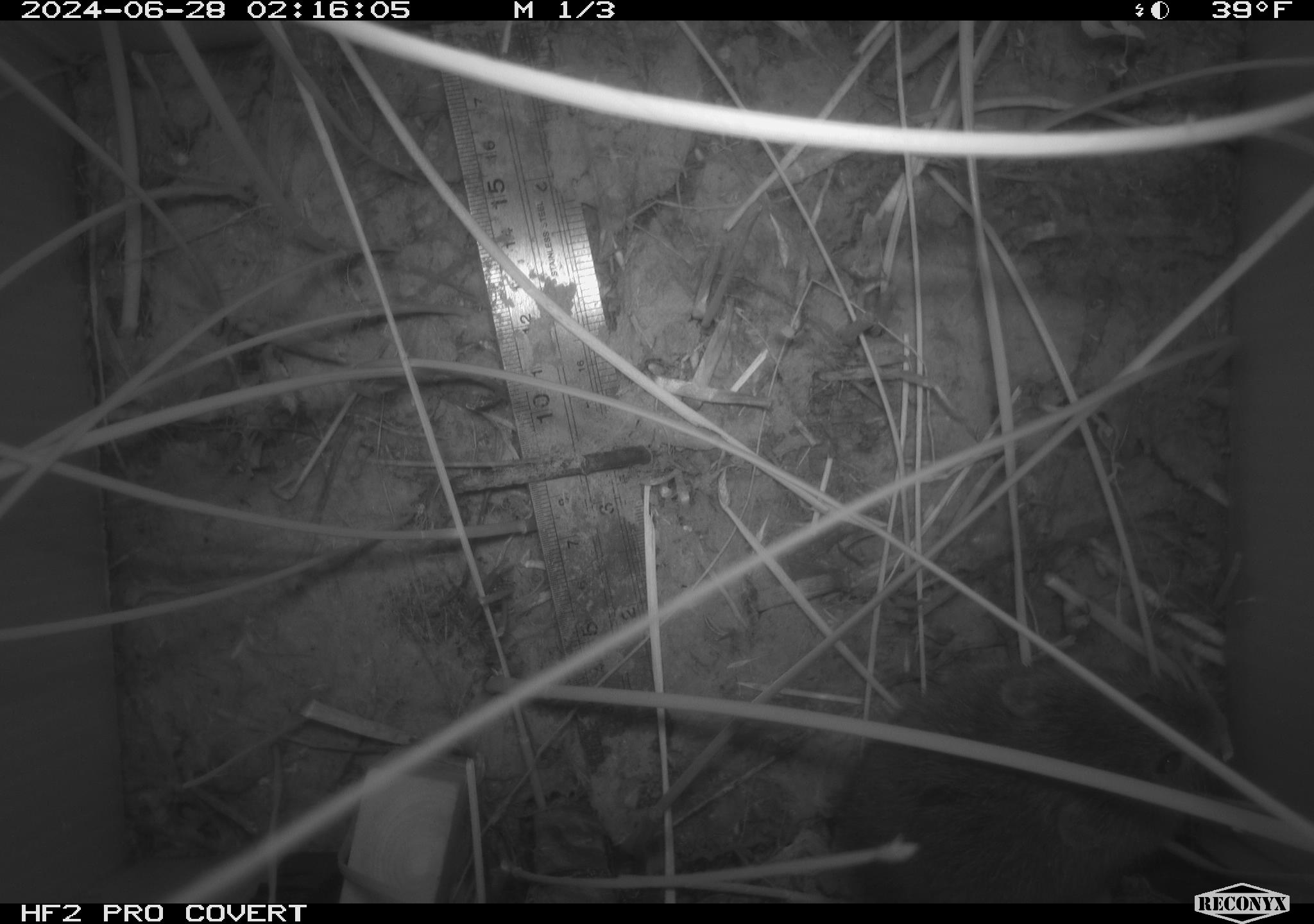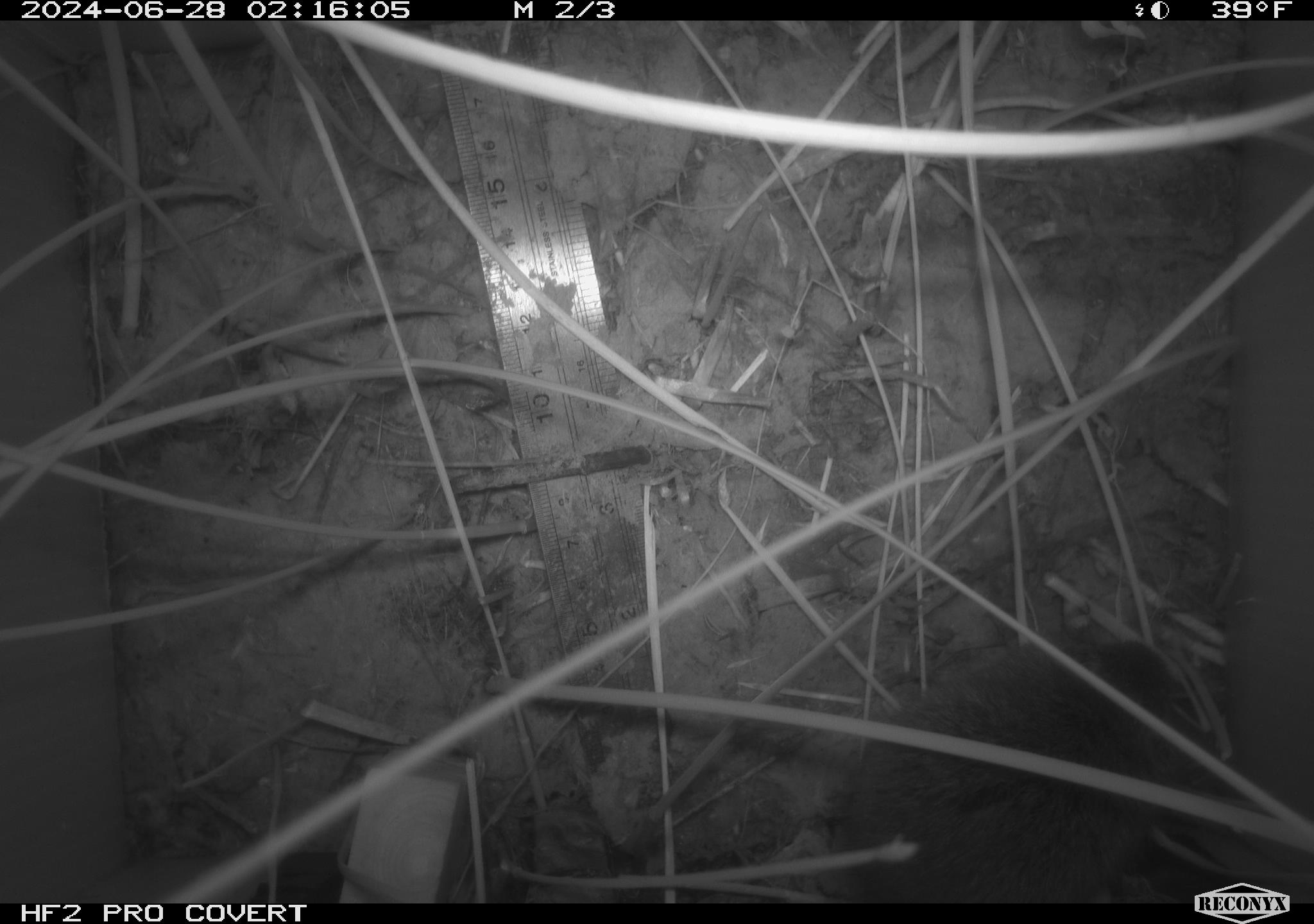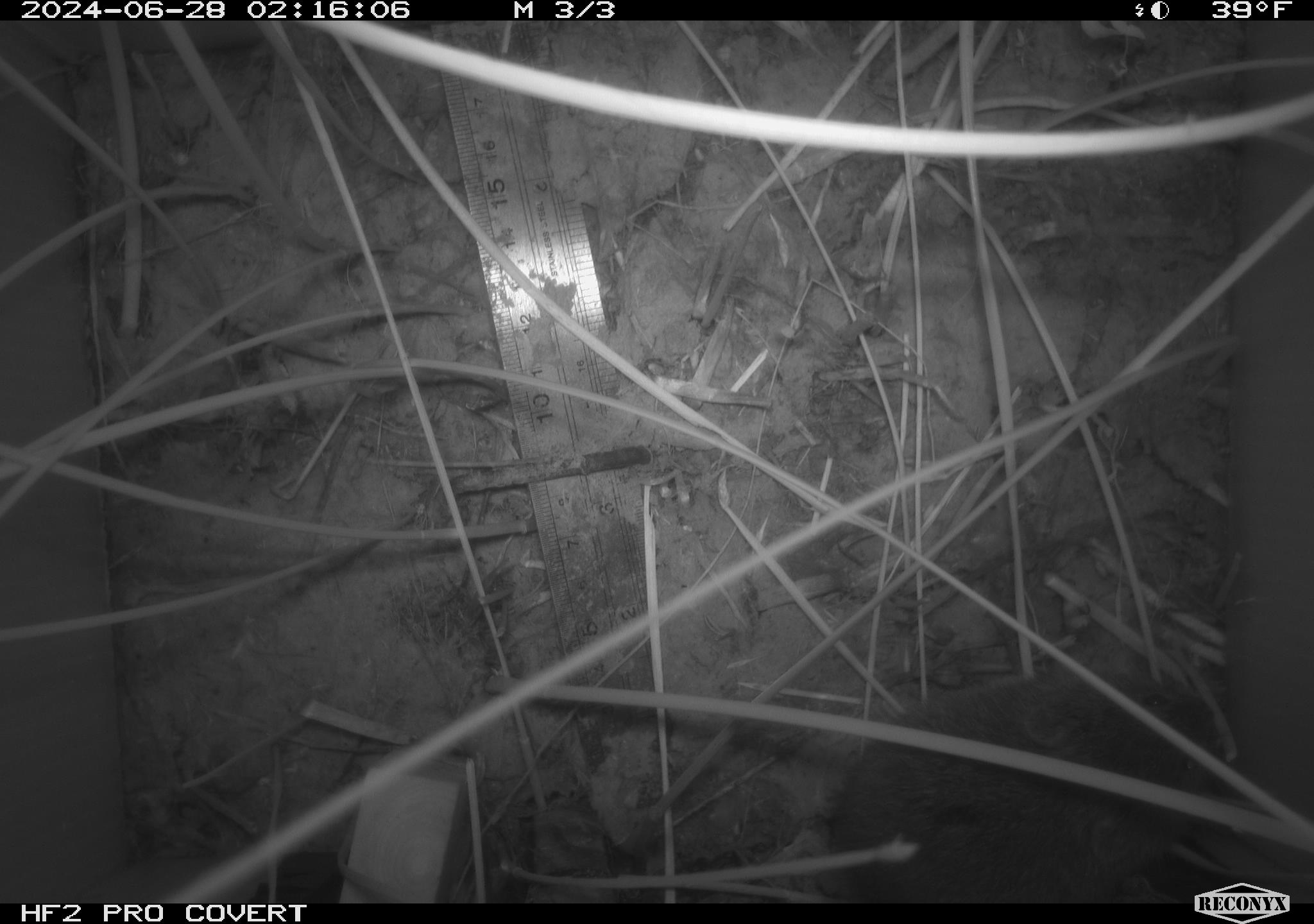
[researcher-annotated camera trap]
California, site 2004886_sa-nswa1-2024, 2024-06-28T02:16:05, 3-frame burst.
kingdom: Animalia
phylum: Chordata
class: Mammalia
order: Rodentia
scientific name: Rodentia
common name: rodent